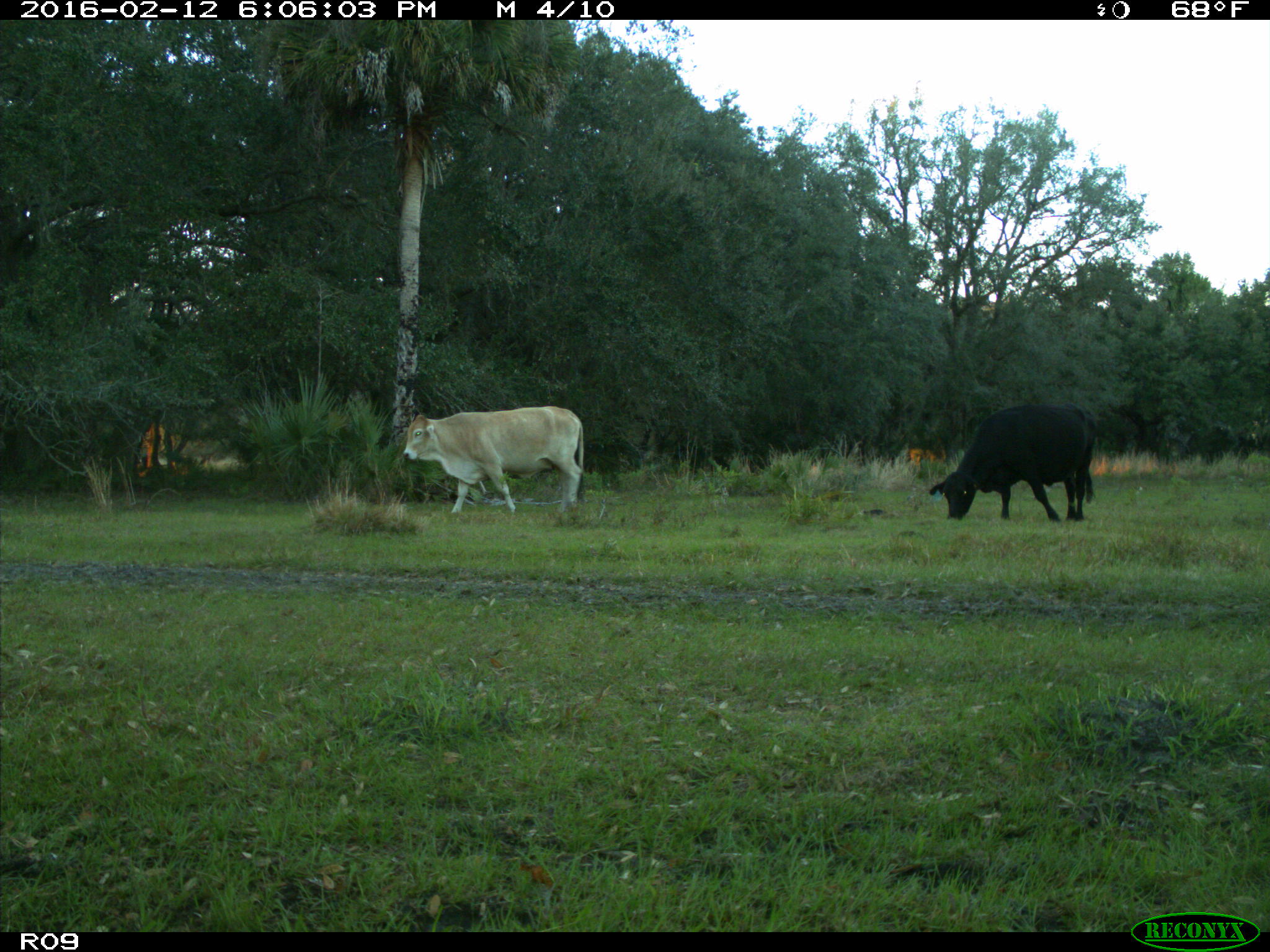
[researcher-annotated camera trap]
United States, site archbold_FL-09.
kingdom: Animalia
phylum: Chordata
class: Mammalia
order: Artiodactyla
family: Bovidae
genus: Bos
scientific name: Bos taurus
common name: domestic cow